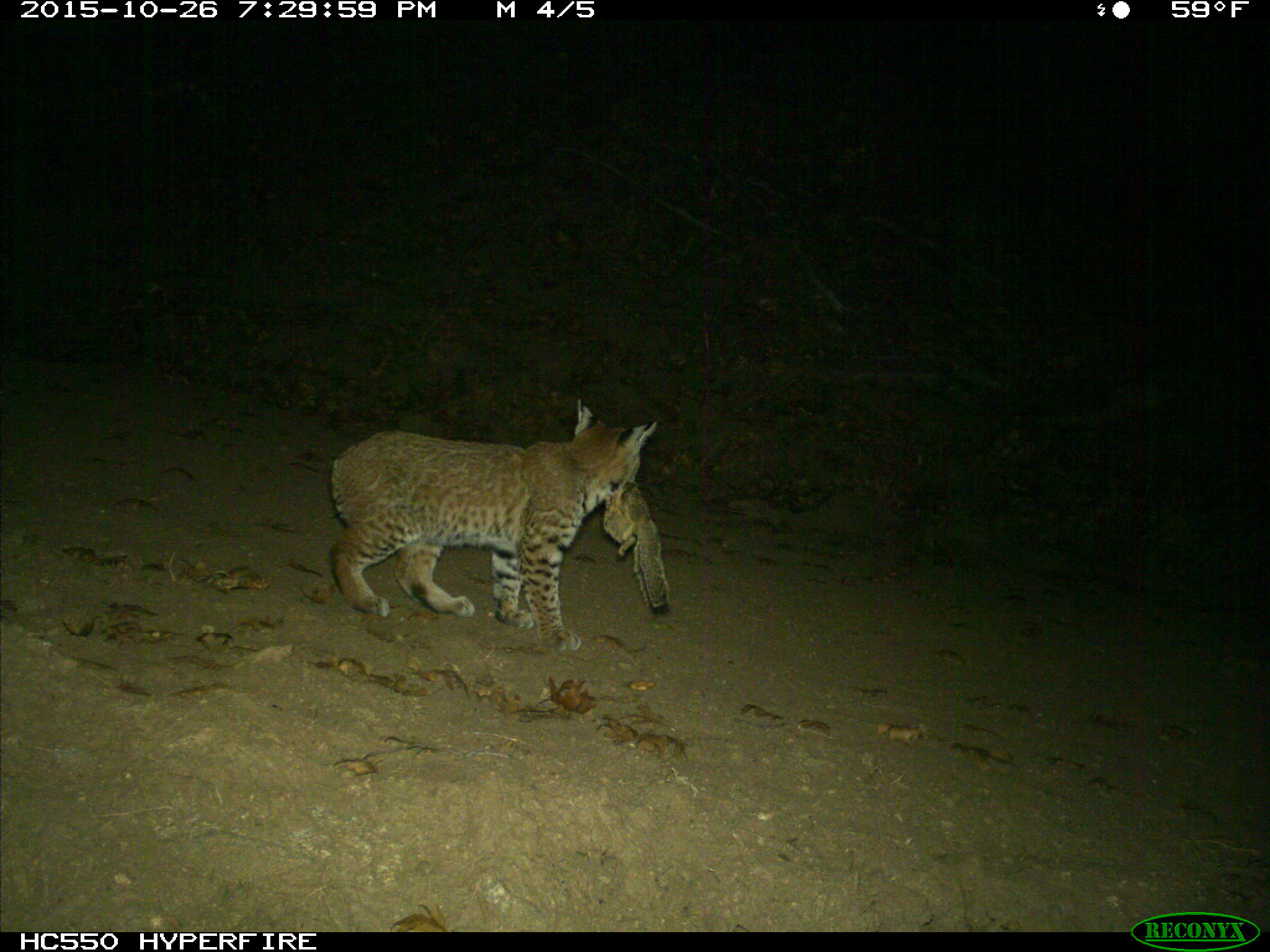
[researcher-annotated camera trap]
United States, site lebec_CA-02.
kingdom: Animalia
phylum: Chordata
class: Mammalia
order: Carnivora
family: Felidae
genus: Lynx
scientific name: Lynx rufus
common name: bobcat